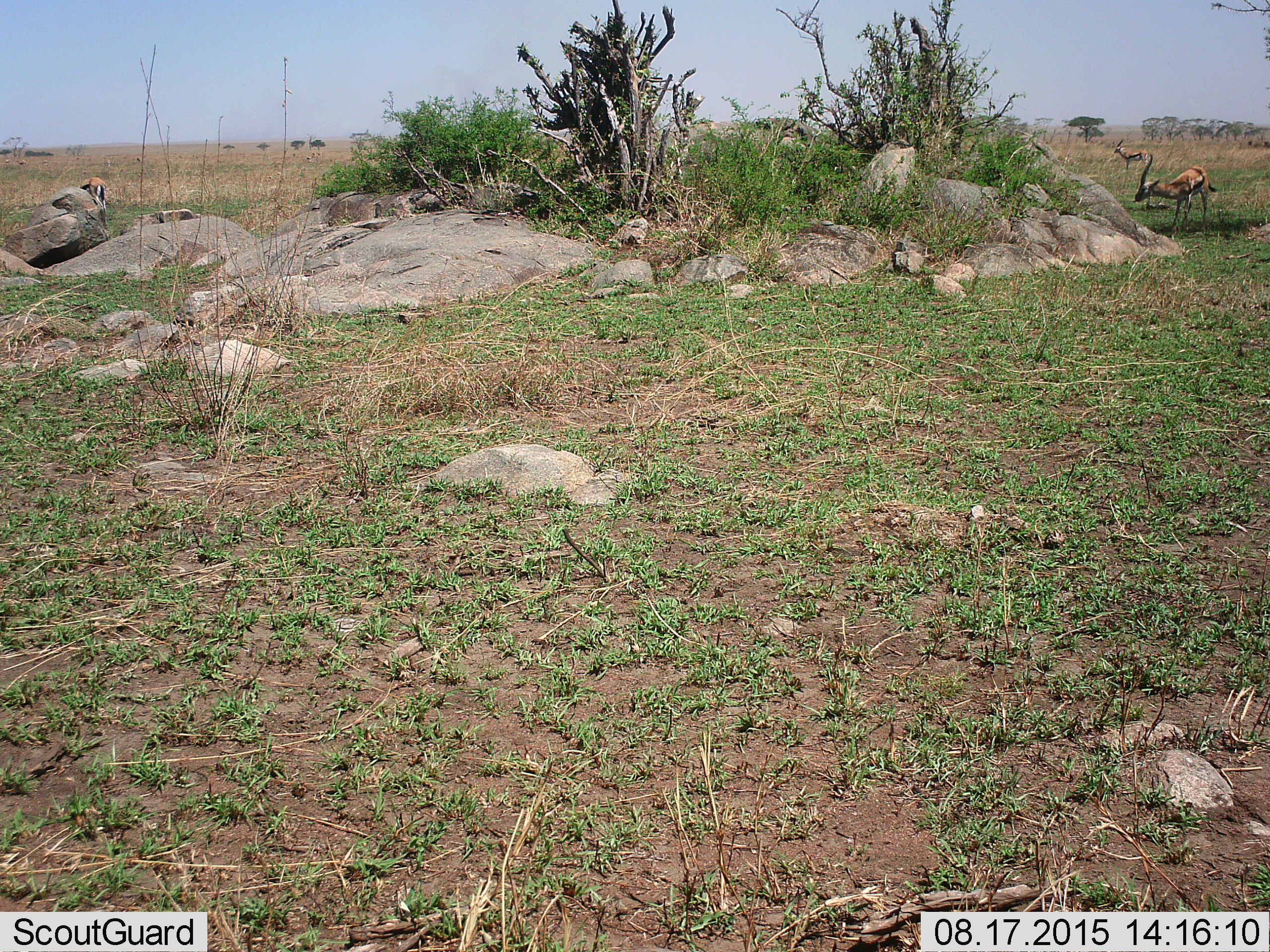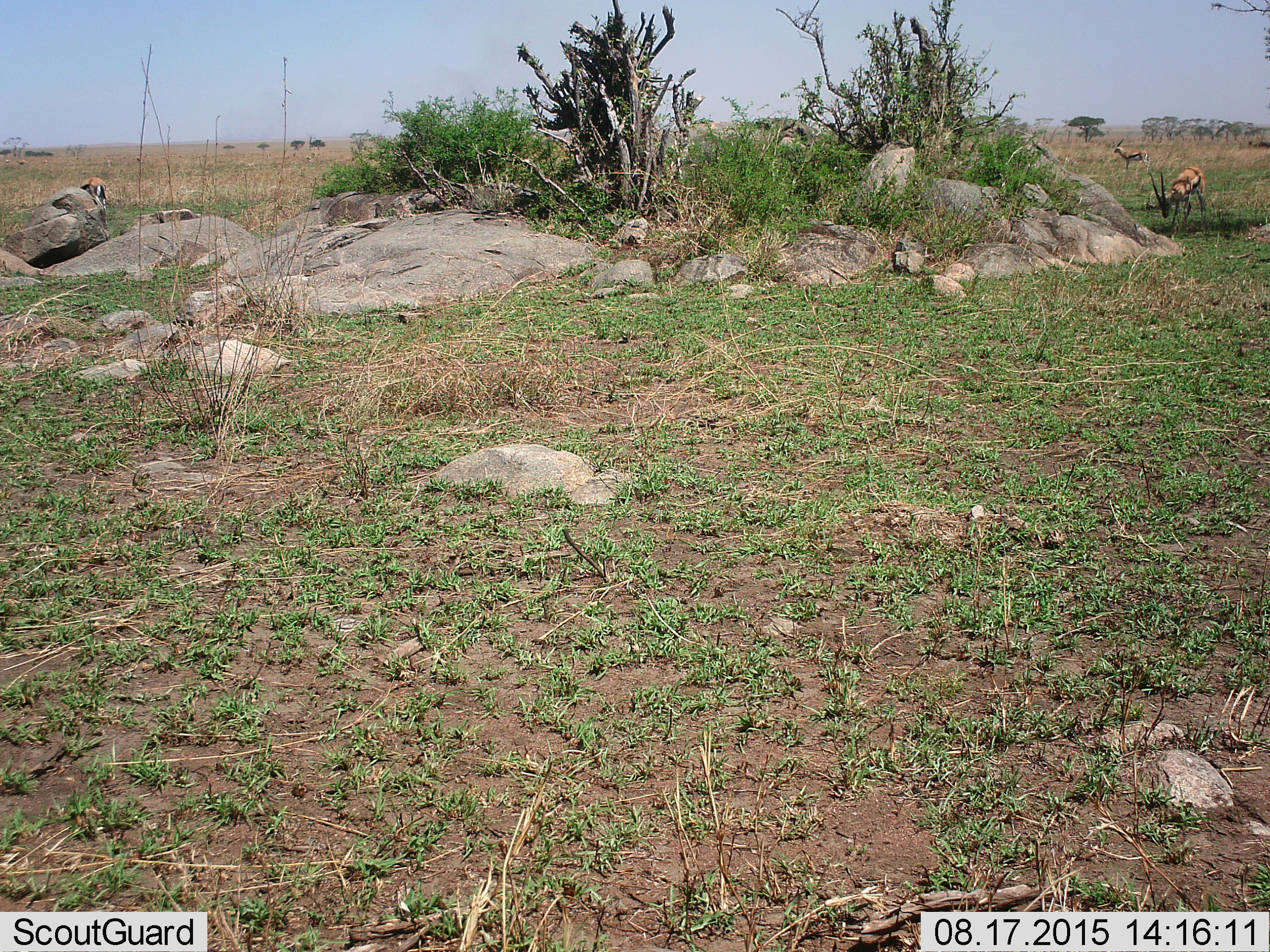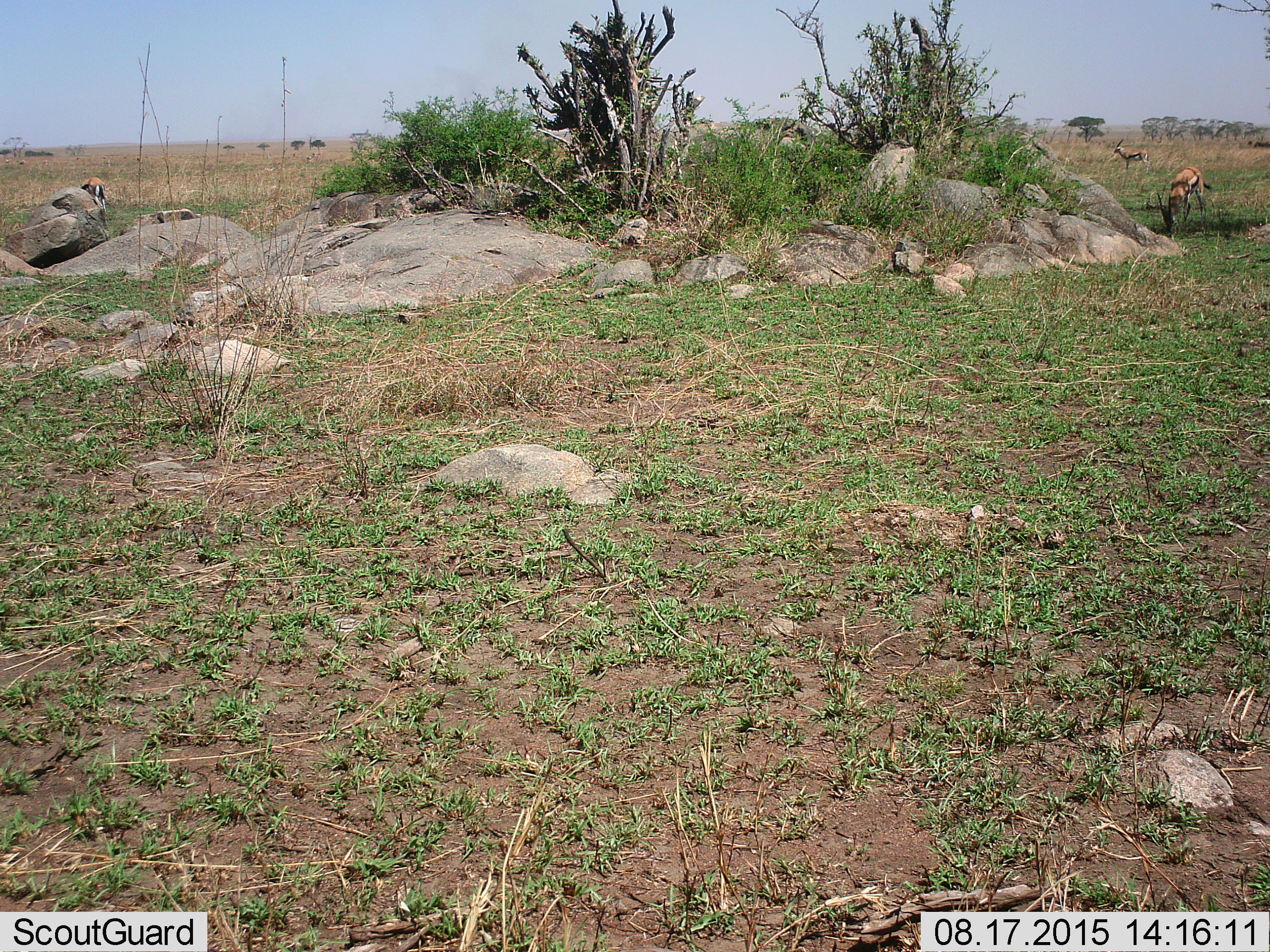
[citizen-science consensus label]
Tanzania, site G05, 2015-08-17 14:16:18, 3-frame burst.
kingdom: Animalia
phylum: Chordata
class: Mammalia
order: Artiodactyla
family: Bovidae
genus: Eudorcas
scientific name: Eudorcas thomsonii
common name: thomson's gazelle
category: gazellethomsons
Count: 5.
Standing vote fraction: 81%.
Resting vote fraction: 0%.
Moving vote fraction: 25%.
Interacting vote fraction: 0%.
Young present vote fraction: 0%.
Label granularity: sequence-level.